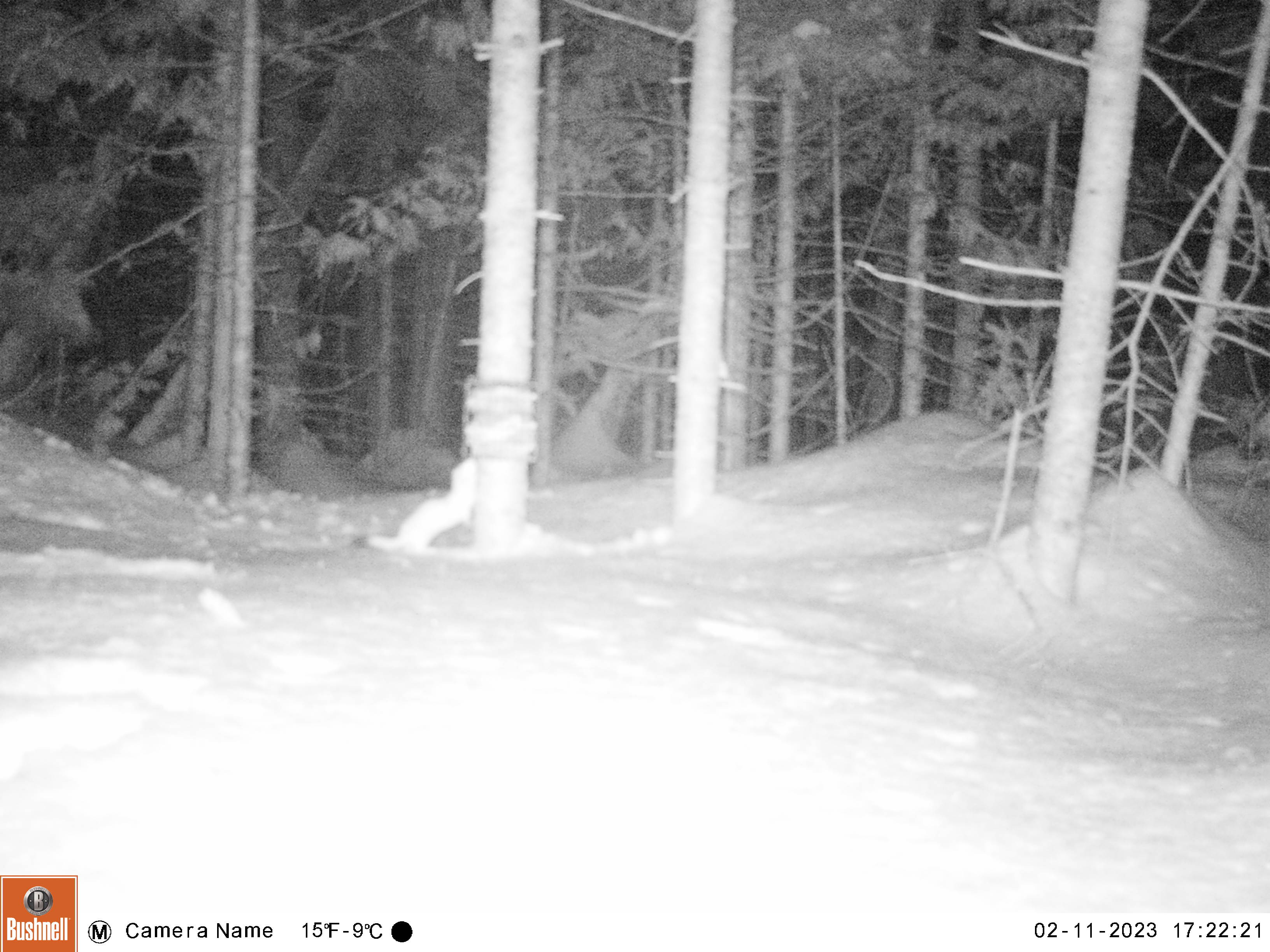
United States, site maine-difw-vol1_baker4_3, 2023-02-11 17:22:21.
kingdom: Animalia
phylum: Chordata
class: Mammalia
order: Carnivora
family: Mustelidae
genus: Mustela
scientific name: Mustela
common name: weasel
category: weasel sp.